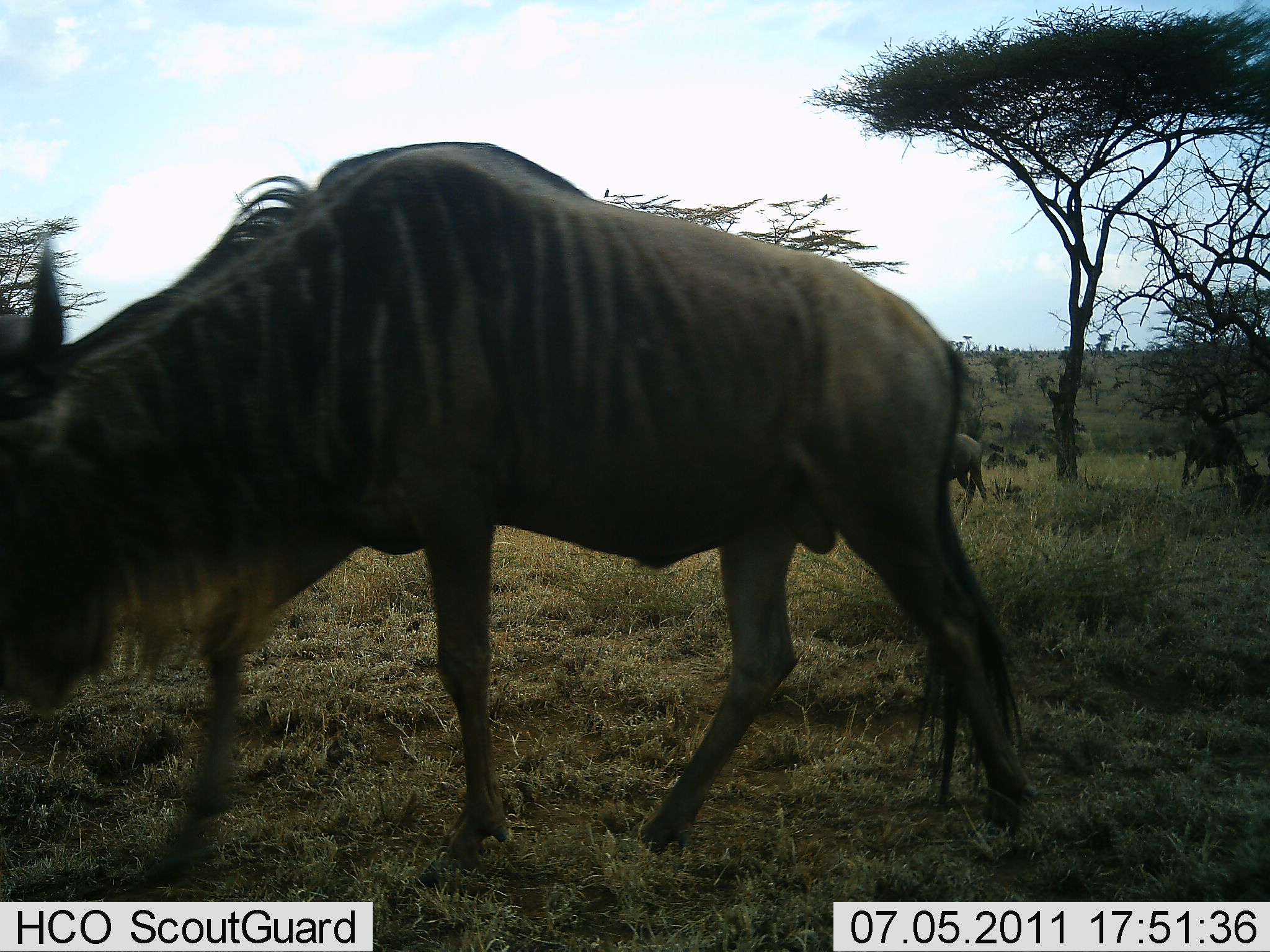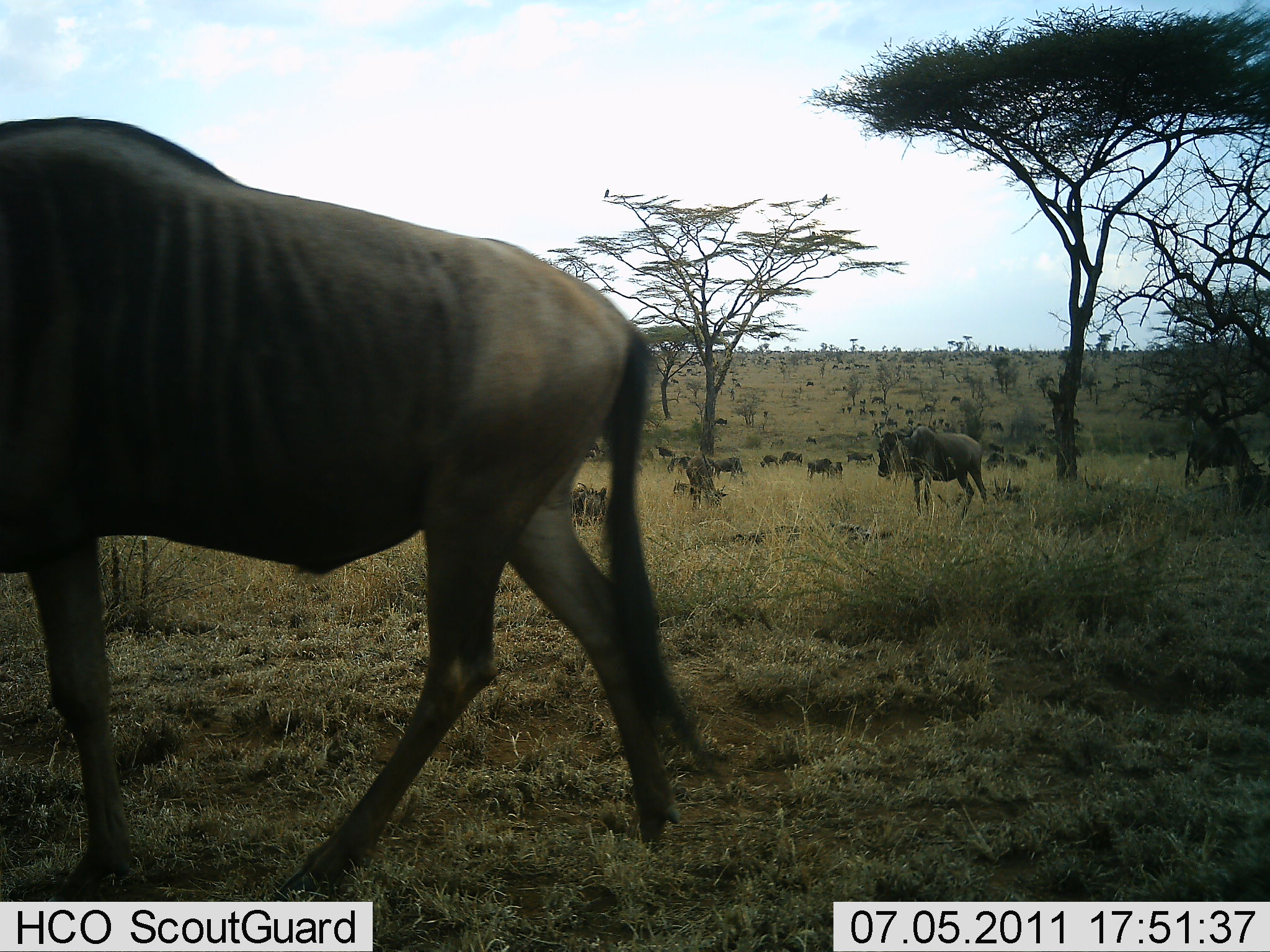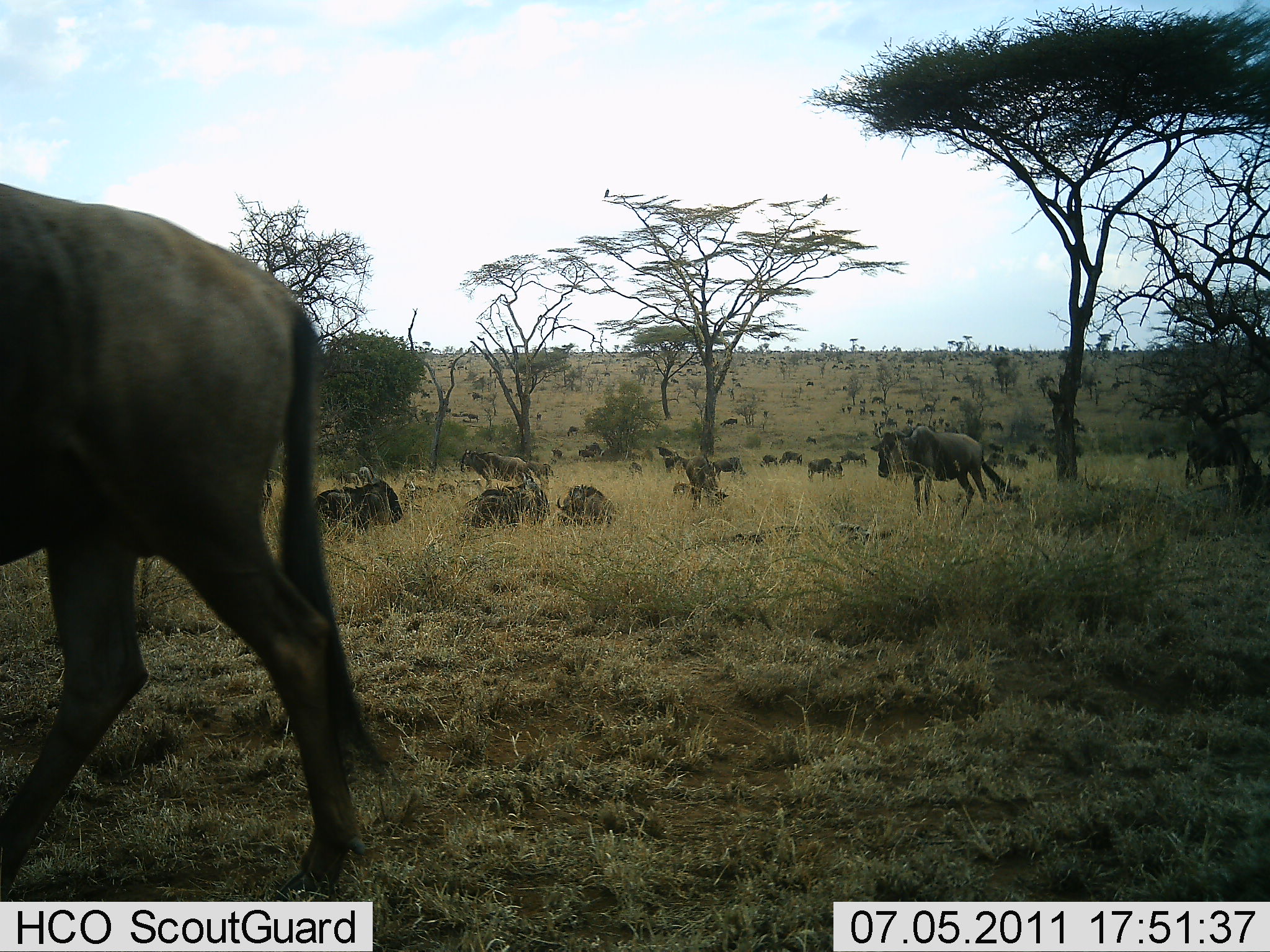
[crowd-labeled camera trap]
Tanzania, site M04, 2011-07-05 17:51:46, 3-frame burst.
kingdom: Animalia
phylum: Chordata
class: Mammalia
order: Artiodactyla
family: Bovidae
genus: Connochaetes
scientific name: Connochaetes taurinus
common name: blue wildebeest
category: wildebeest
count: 11-50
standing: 50%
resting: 67%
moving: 92%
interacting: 0%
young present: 8%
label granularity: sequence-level